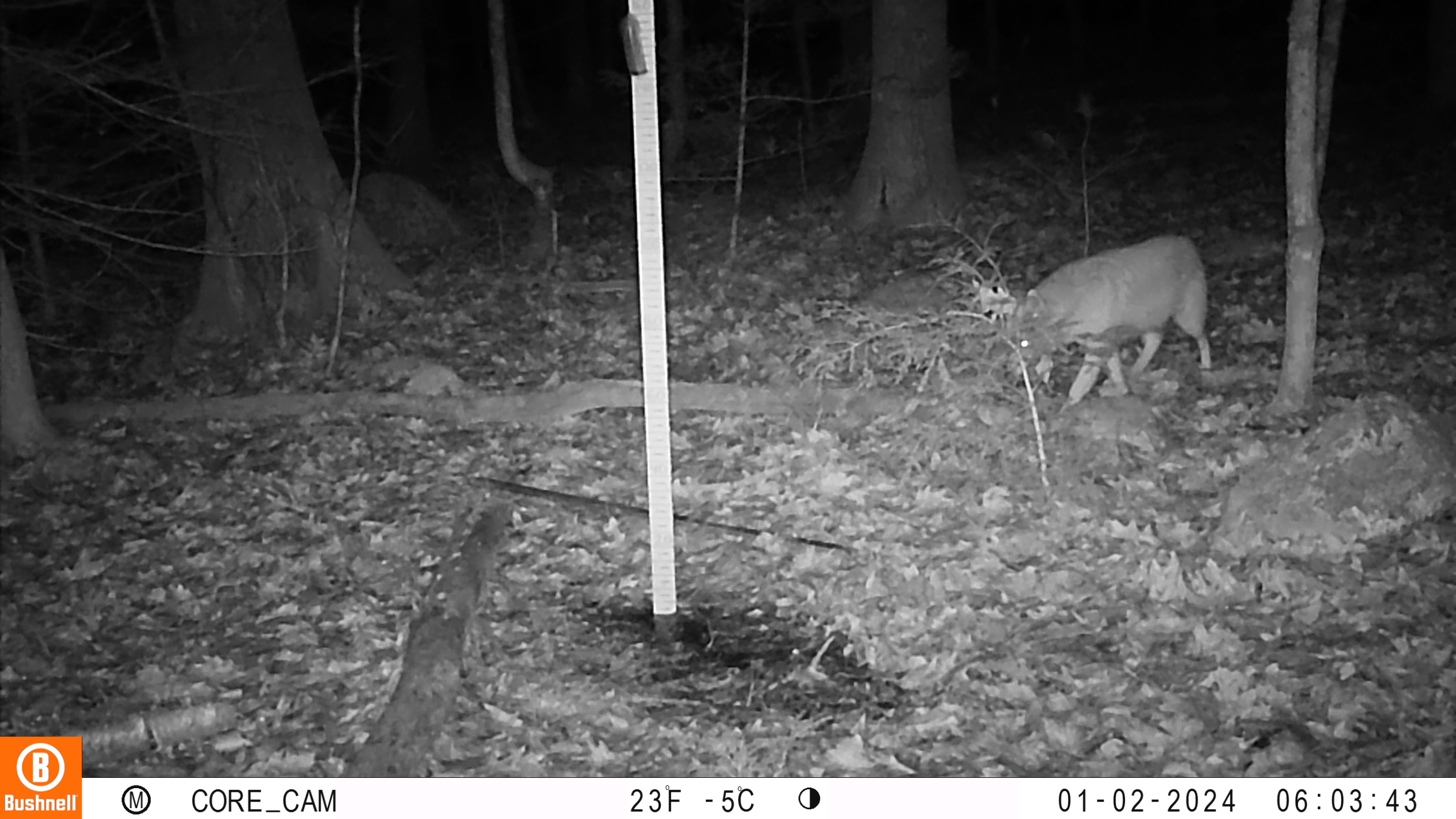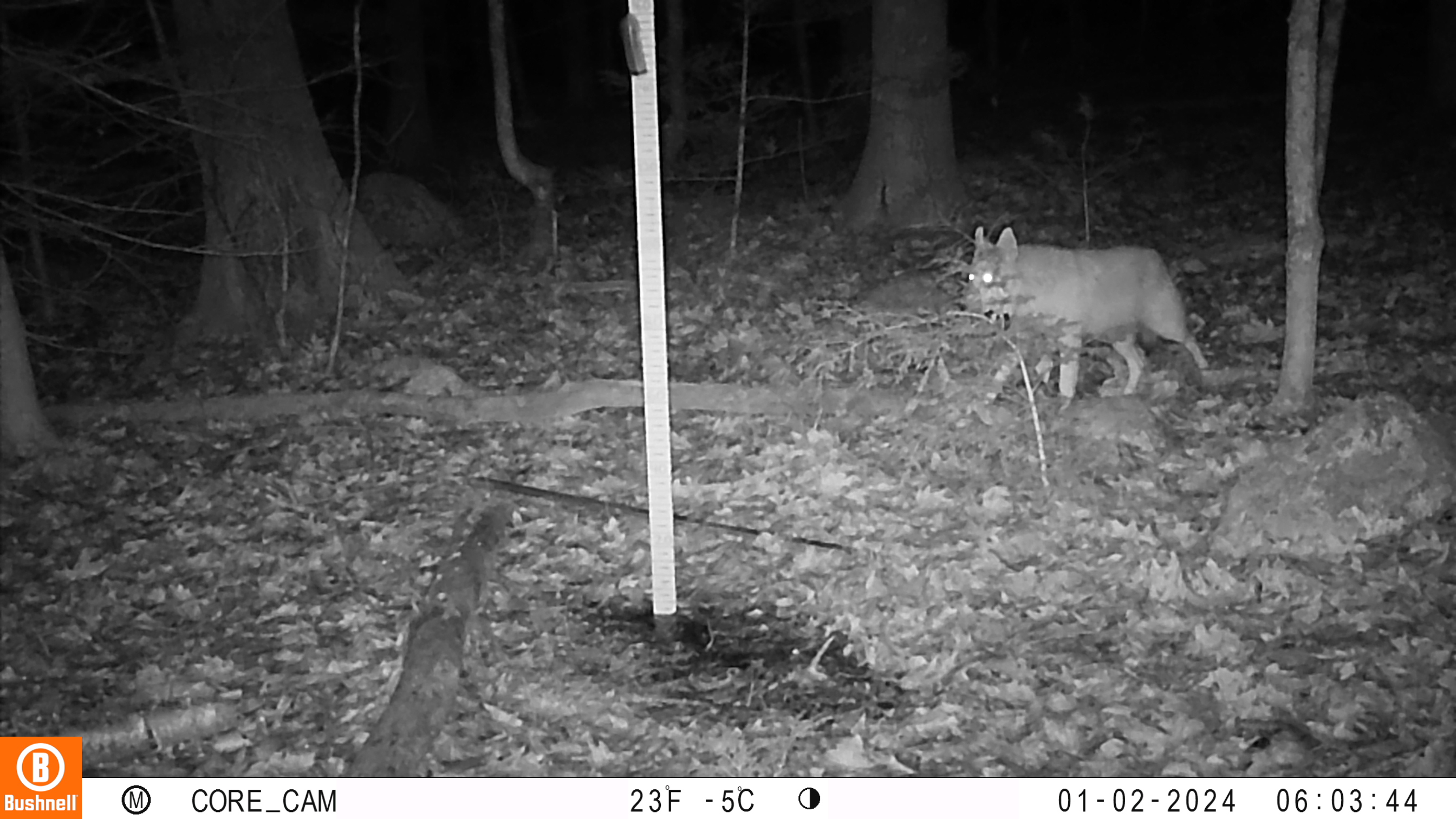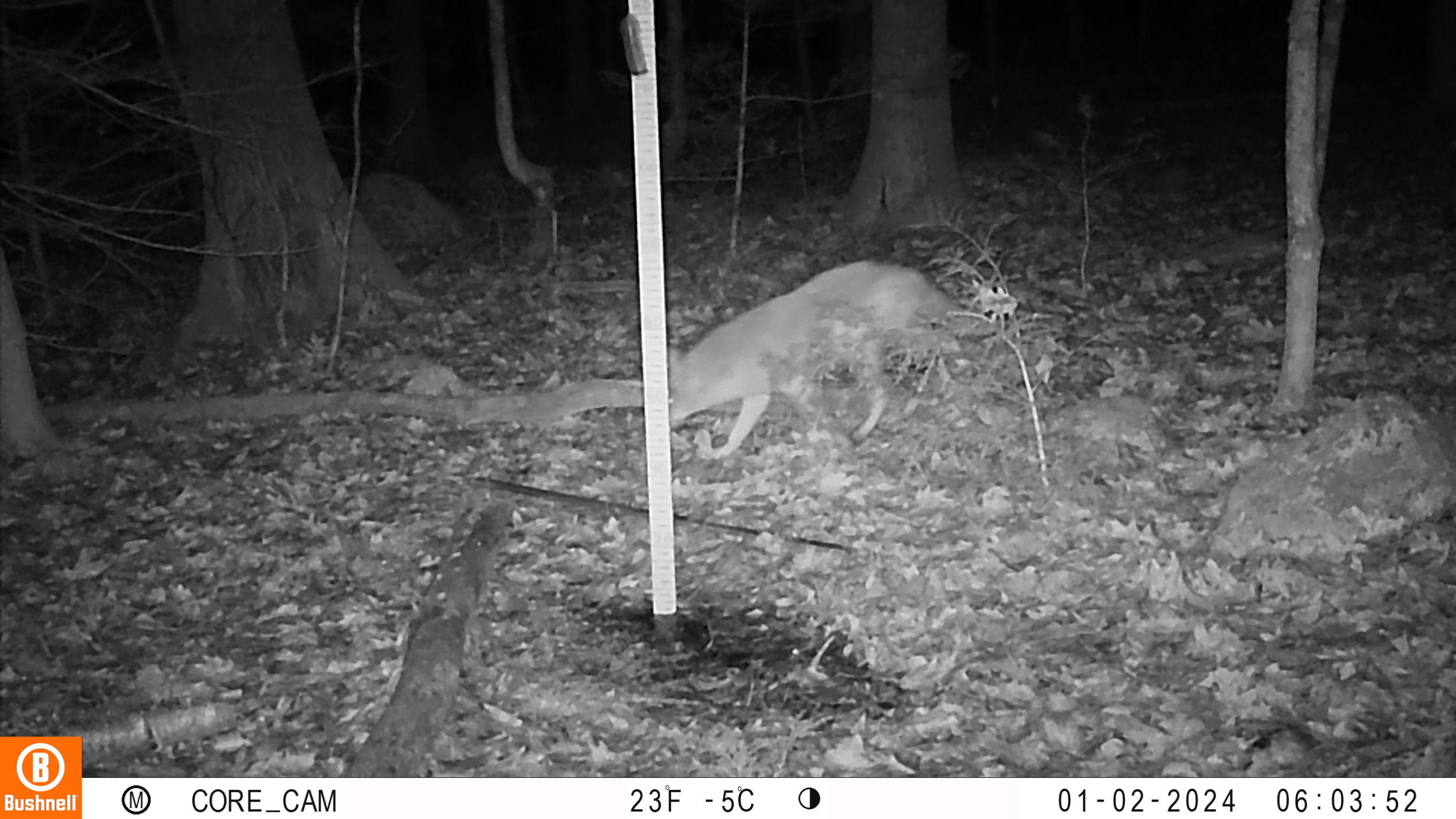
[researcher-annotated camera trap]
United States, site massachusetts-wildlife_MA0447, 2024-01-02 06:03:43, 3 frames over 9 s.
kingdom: Animalia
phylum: Chordata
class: Mammalia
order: Carnivora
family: Canidae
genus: Canis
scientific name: Canis latrans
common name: coyote